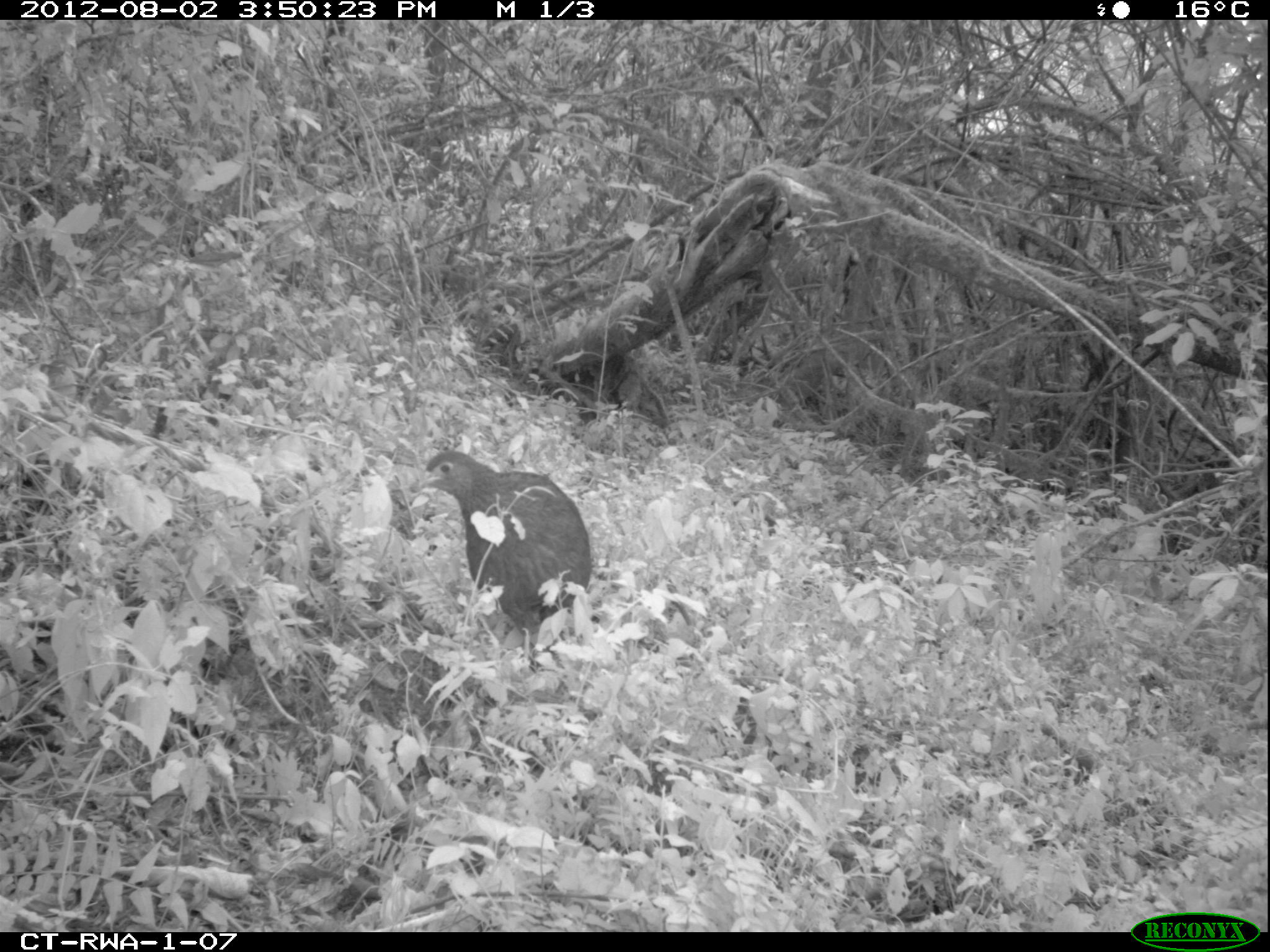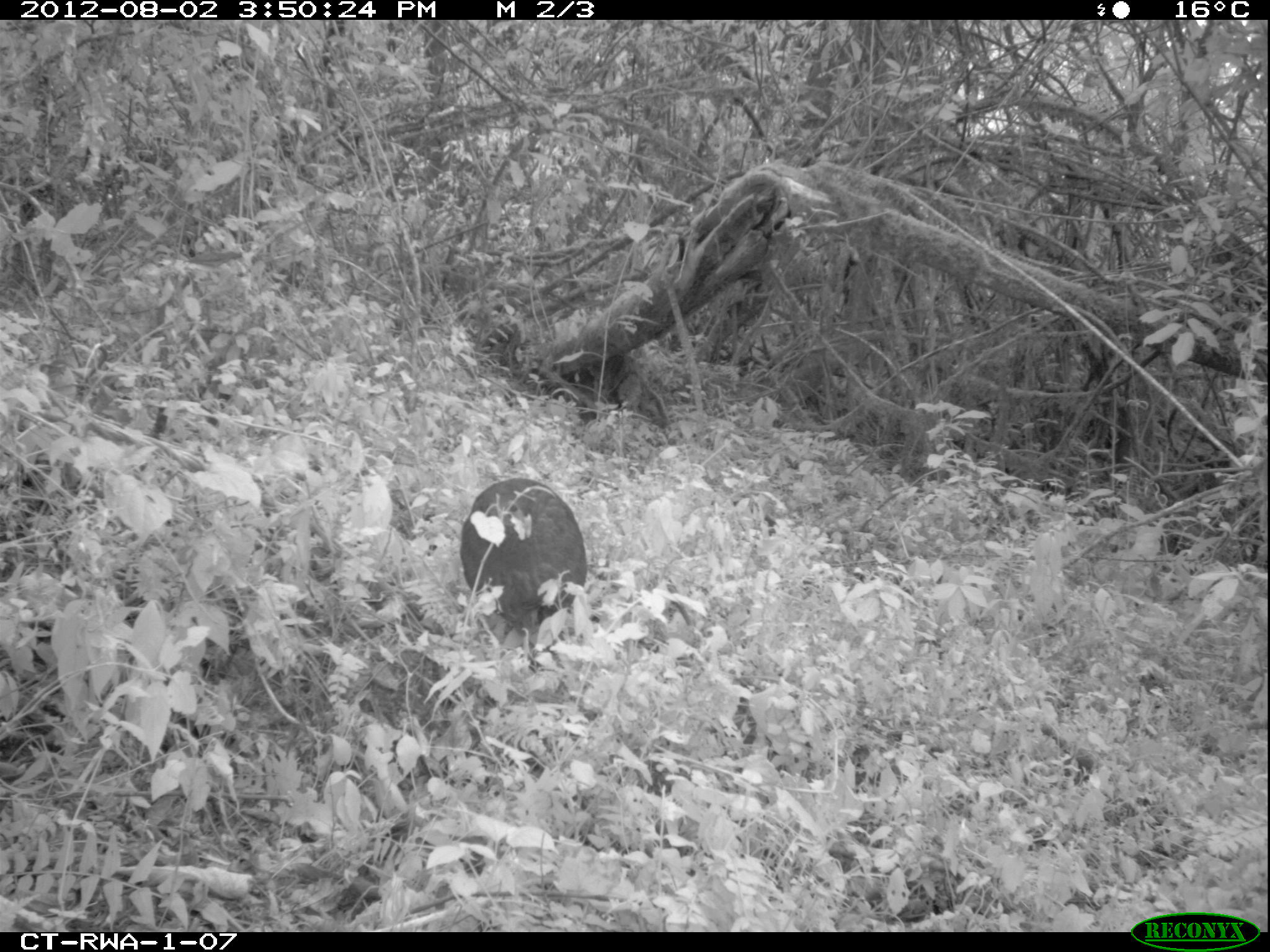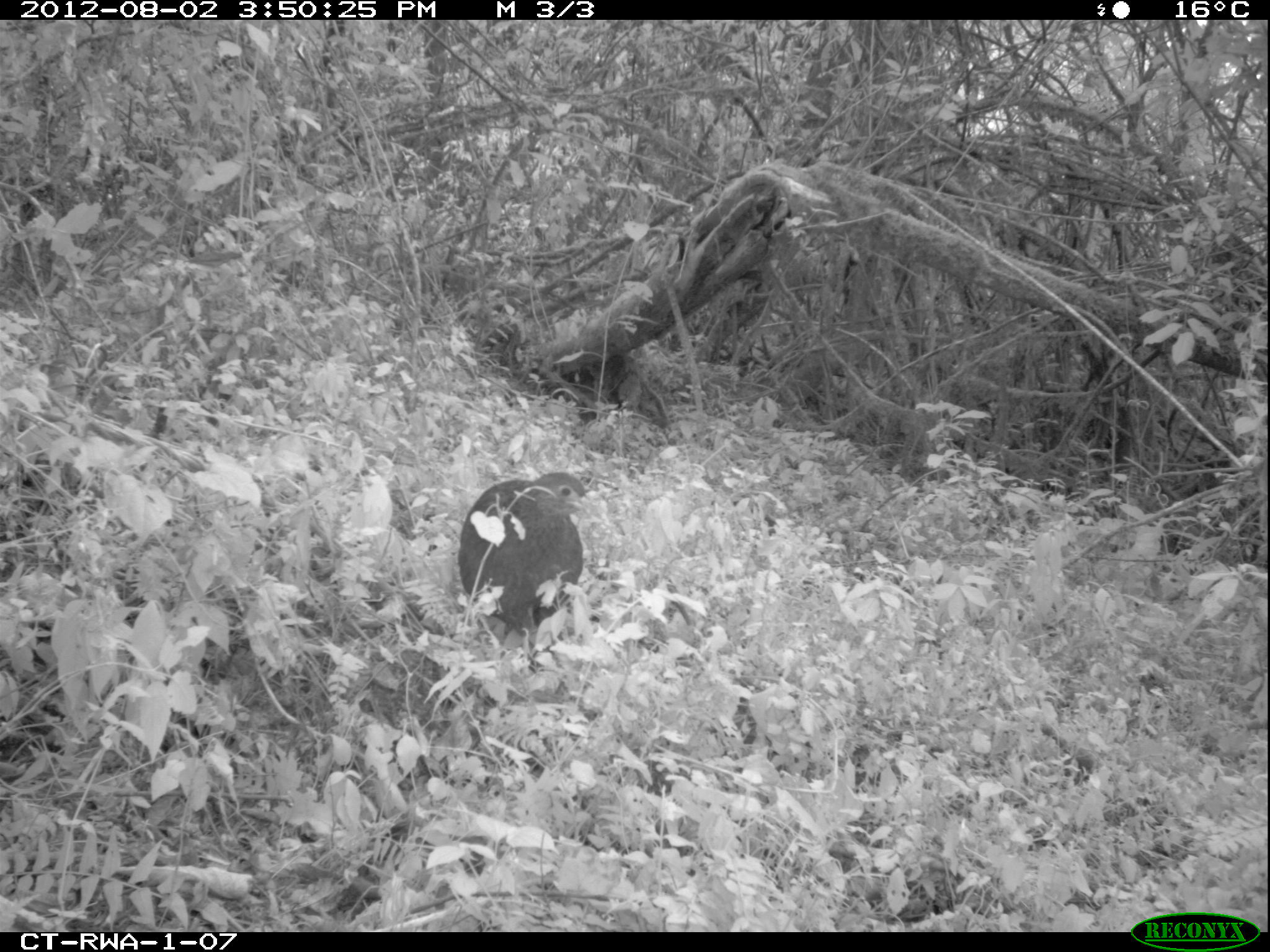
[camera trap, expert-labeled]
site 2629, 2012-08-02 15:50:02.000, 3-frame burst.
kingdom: Animalia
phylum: Chordata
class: Aves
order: Galliformes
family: Phasianidae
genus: Pternistis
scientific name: Pternistis nobilis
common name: handsome francolin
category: francolinus nobilis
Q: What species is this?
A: Francolinus nobilis (handsome francolin) (Pternistis nobilis).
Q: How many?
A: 1.